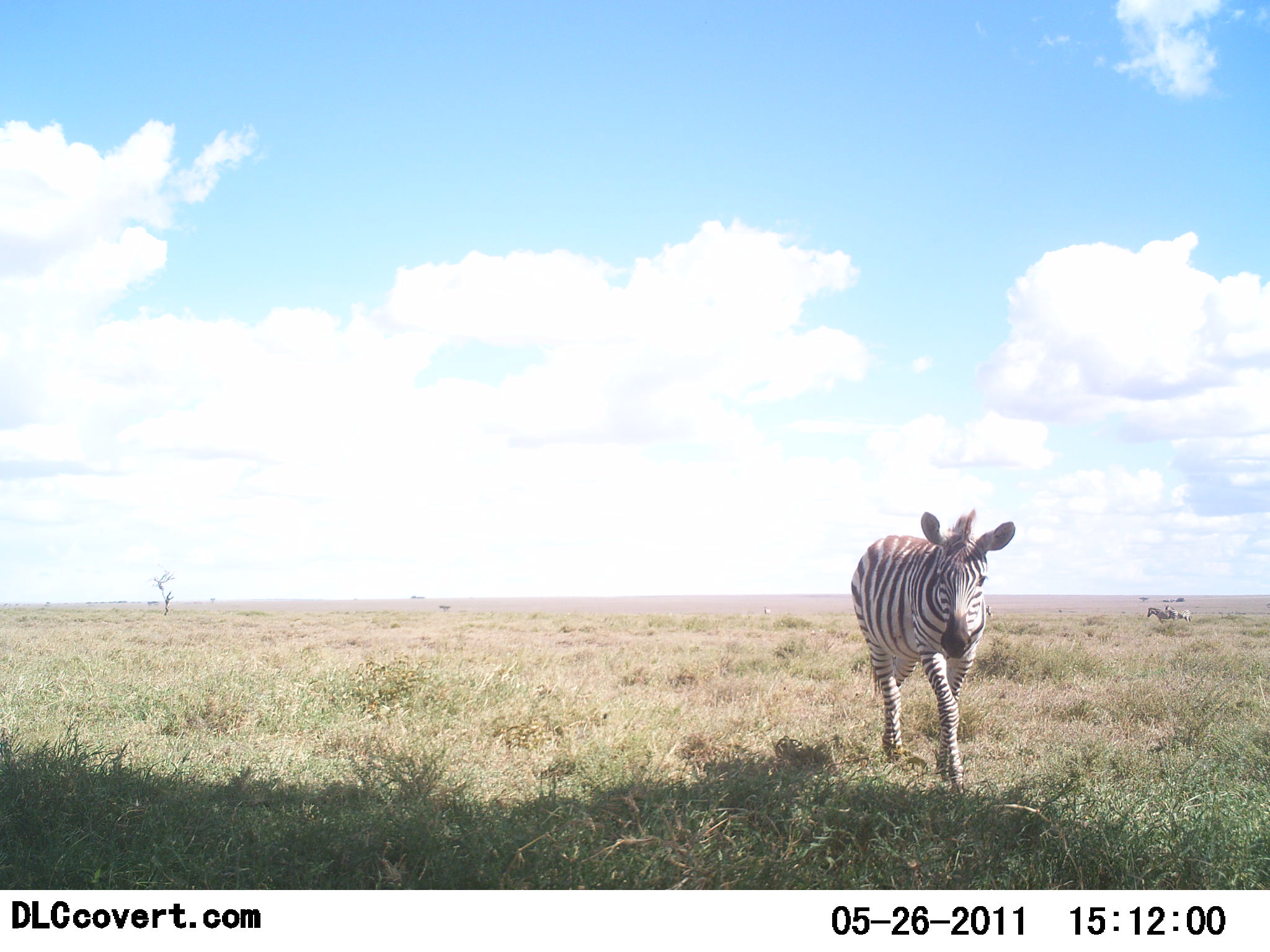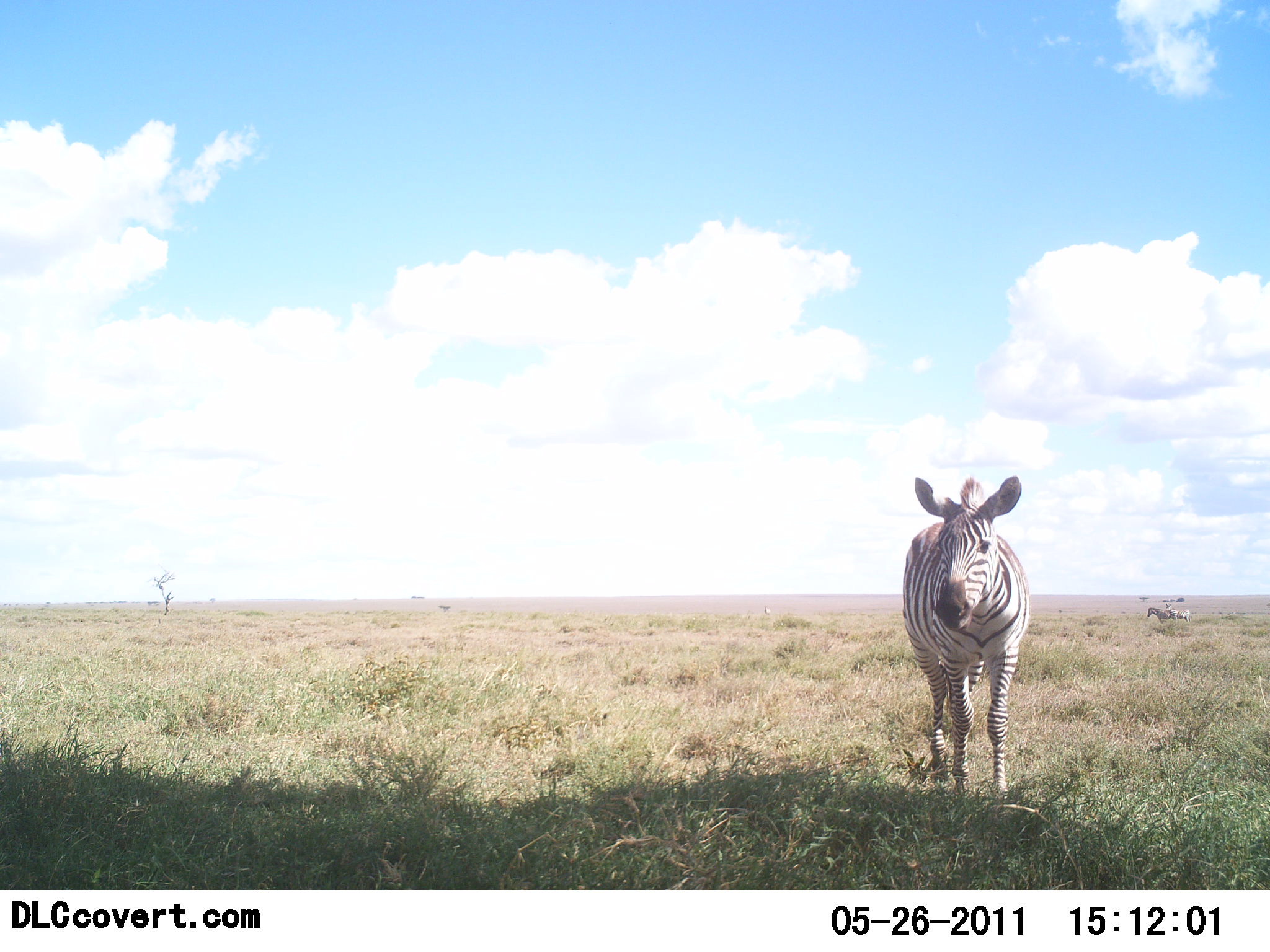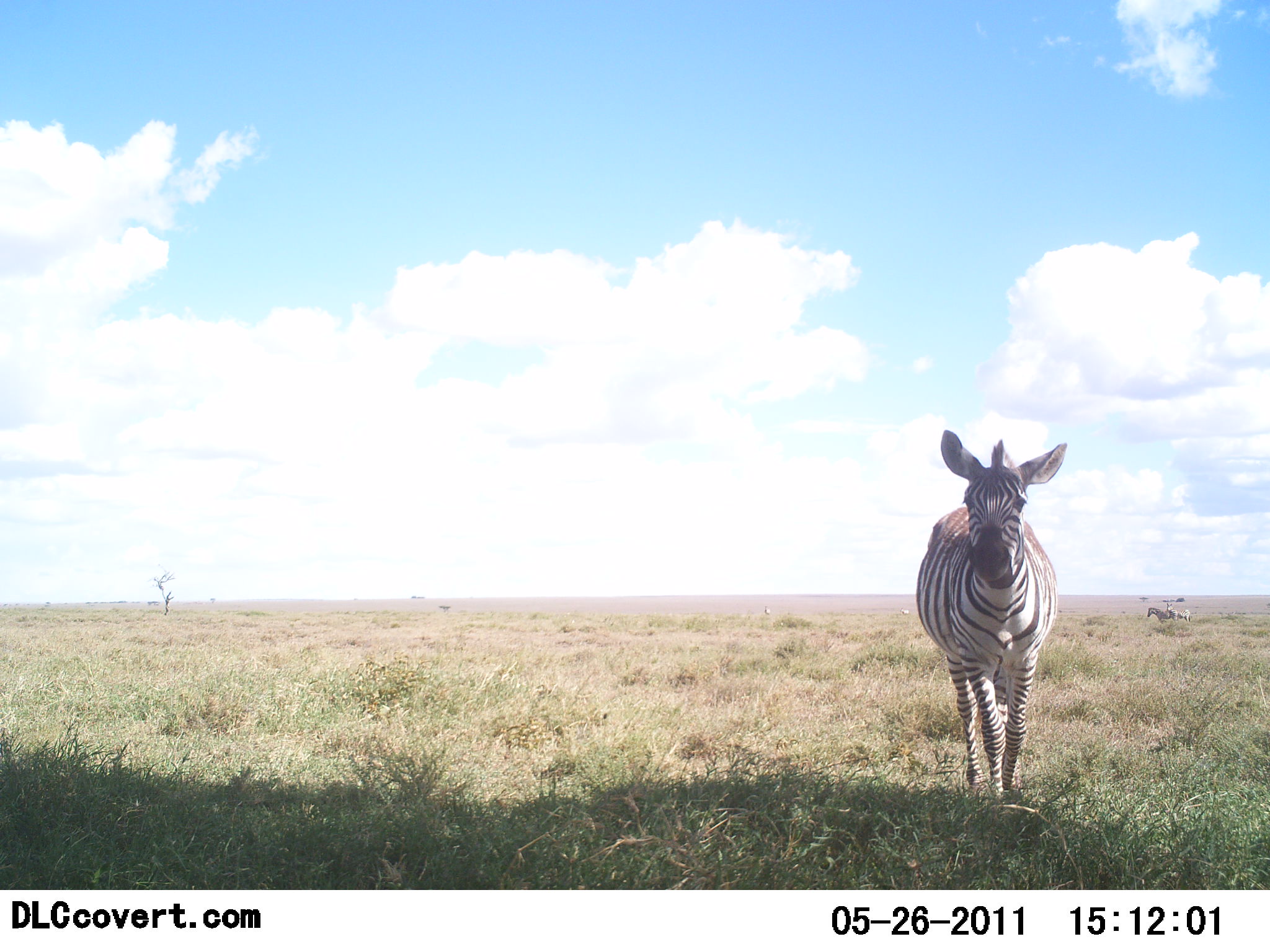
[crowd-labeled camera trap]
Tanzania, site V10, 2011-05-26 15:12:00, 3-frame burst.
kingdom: Animalia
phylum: Chordata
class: Mammalia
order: Perissodactyla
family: Equidae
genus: Equus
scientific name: Equus quagga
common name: plains zebra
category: zebra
Zebra (plains zebra) (Equus quagga), count 1. Behavior (volunteer vote fractions): standing 33%, resting 0%, moving 89%, interacting 0%. Young present (vote fraction): 0%. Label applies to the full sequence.